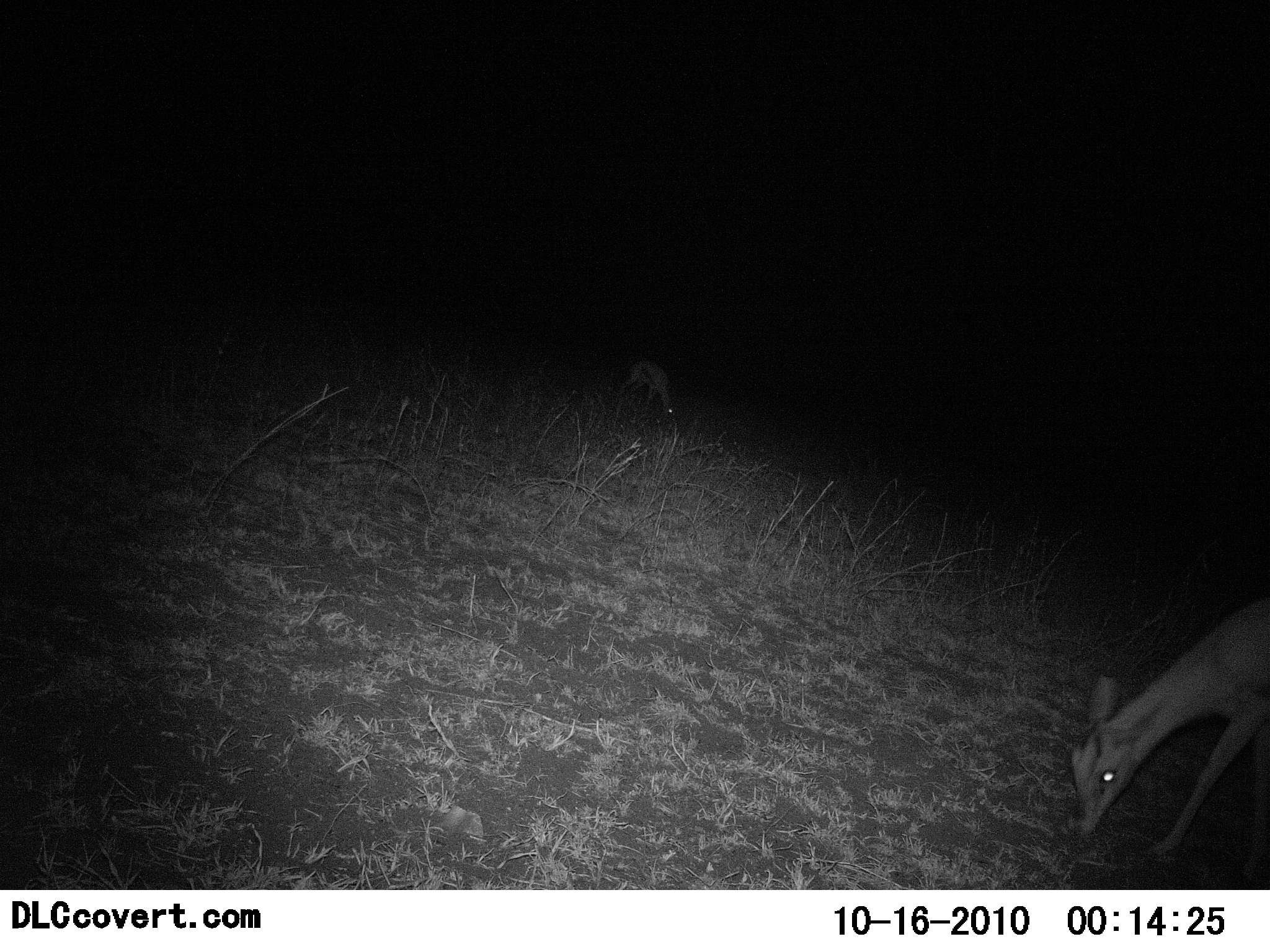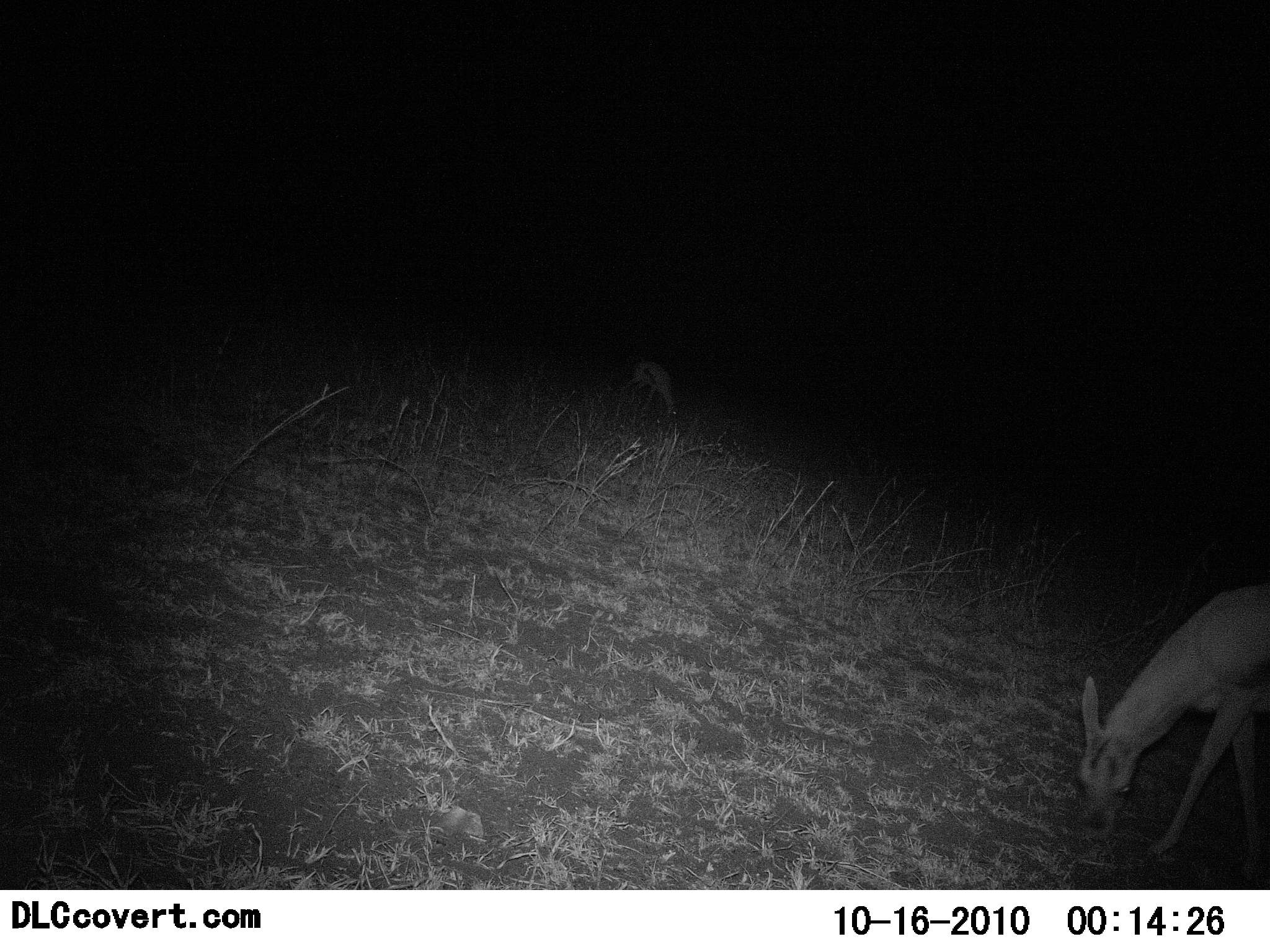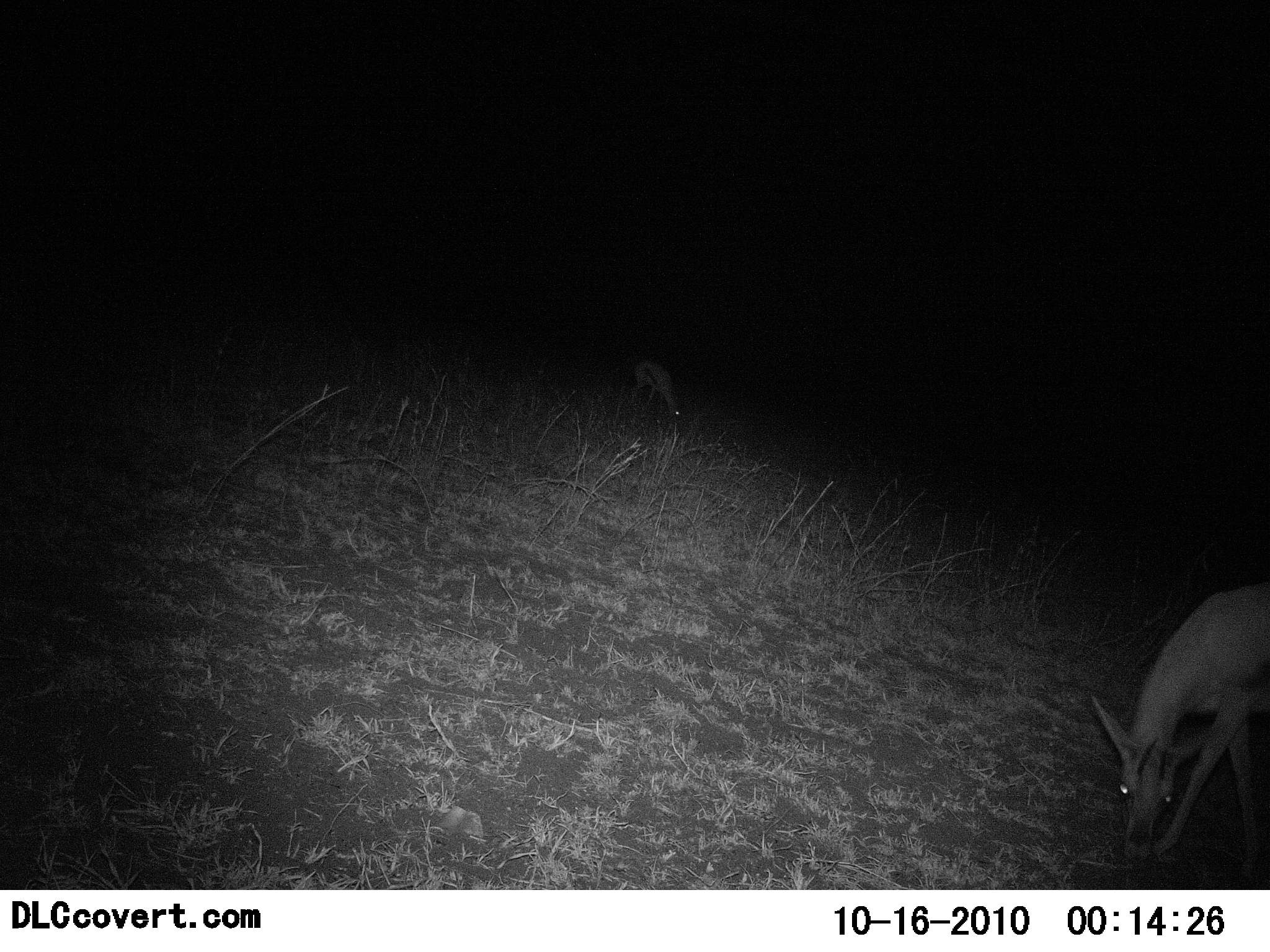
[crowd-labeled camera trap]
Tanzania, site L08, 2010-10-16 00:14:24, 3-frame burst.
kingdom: Animalia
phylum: Chordata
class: Mammalia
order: Artiodactyla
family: Bovidae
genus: Eudorcas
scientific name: Eudorcas thomsonii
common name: thomson's gazelle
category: gazellethomsons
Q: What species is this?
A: Gazellethomsons (thomson's gazelle) (Eudorcas thomsonii).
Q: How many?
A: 2.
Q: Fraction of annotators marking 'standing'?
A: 50%.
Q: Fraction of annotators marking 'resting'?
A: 0%.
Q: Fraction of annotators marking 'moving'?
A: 0%.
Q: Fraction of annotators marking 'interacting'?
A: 0%.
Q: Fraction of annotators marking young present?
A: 0%.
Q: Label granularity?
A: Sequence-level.